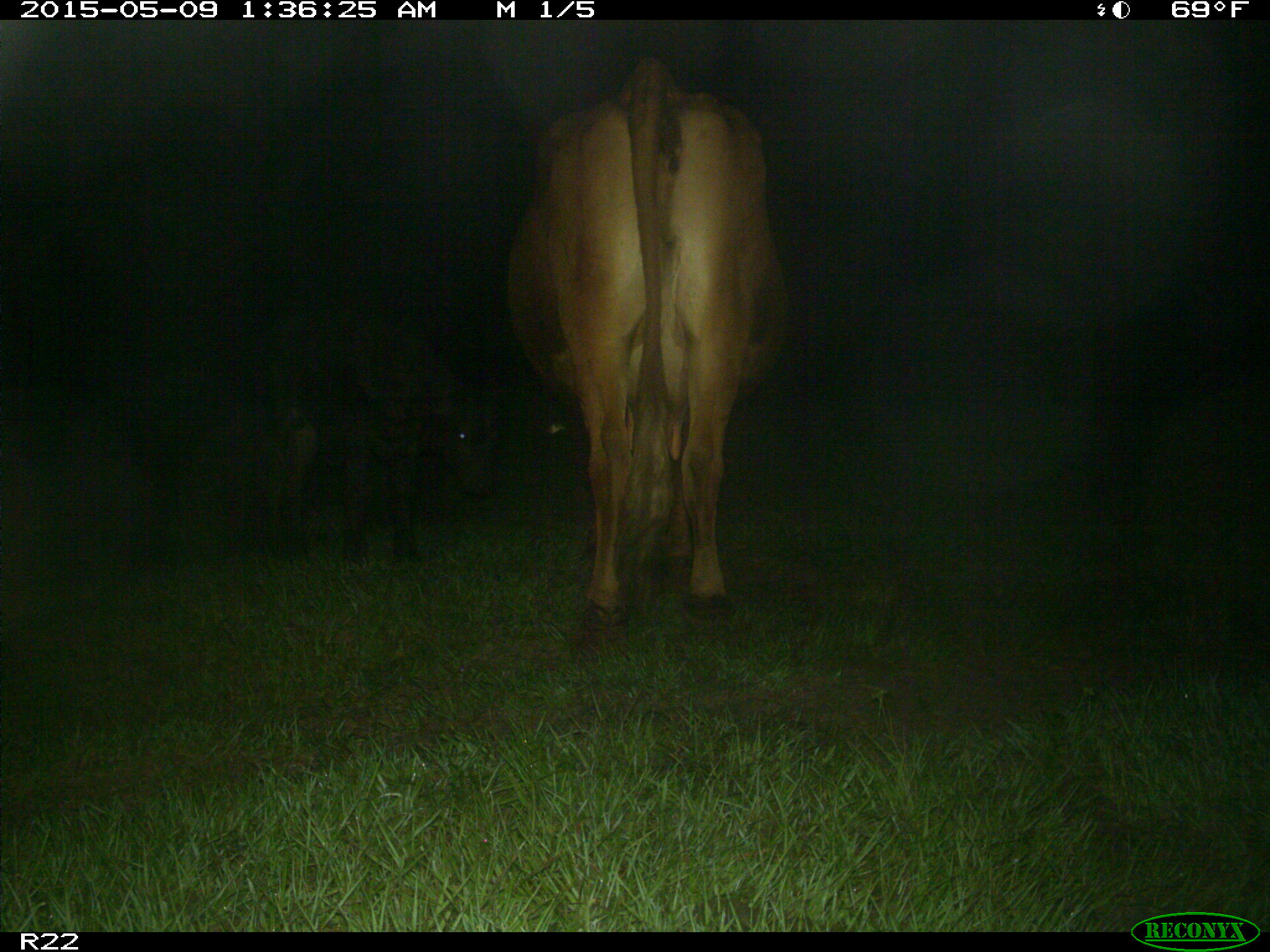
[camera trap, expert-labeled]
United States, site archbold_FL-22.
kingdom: Animalia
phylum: Chordata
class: Mammalia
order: Artiodactyla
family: Bovidae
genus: Bos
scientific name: Bos taurus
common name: domestic cow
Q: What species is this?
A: Bos taurus (domestic cow).